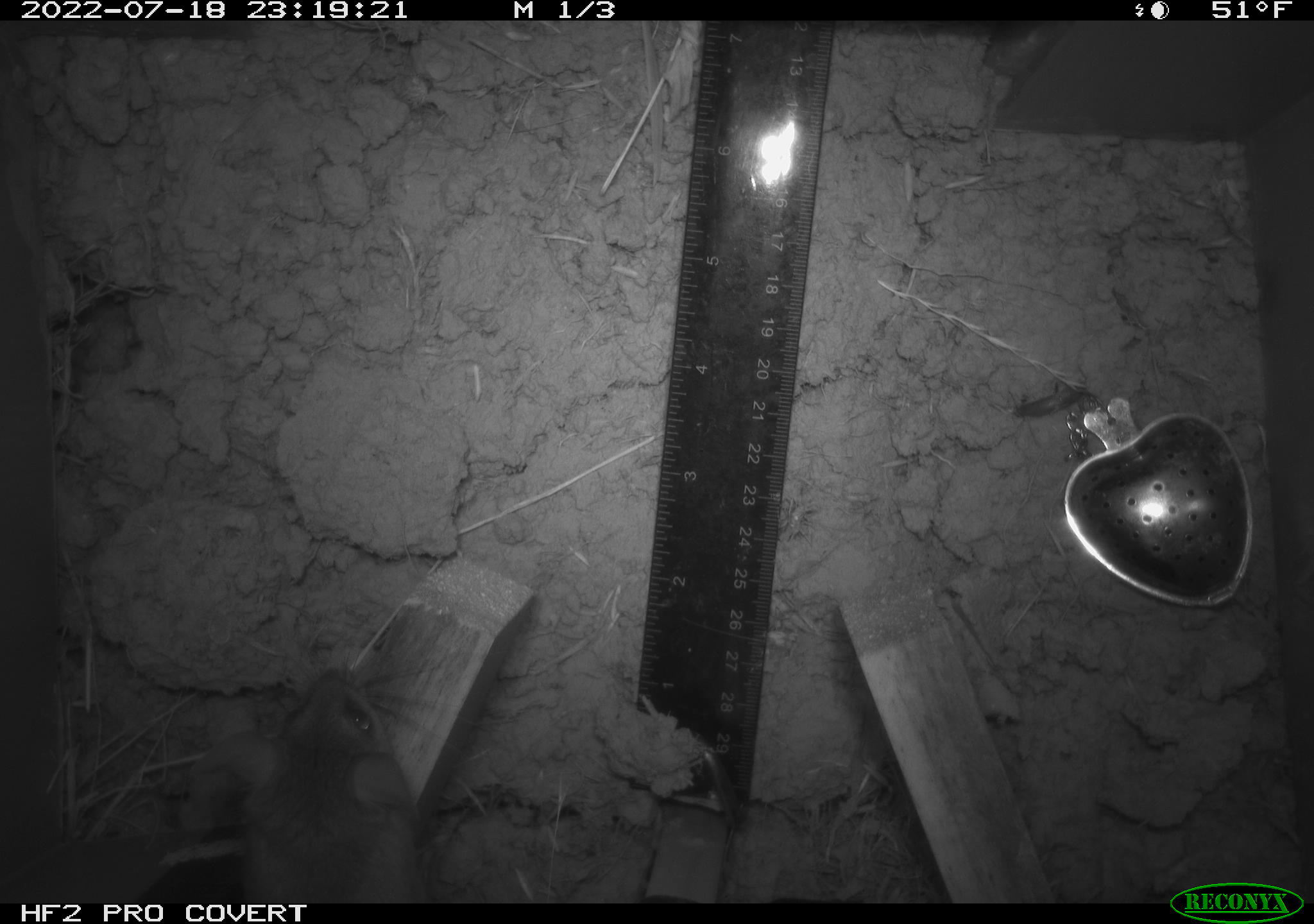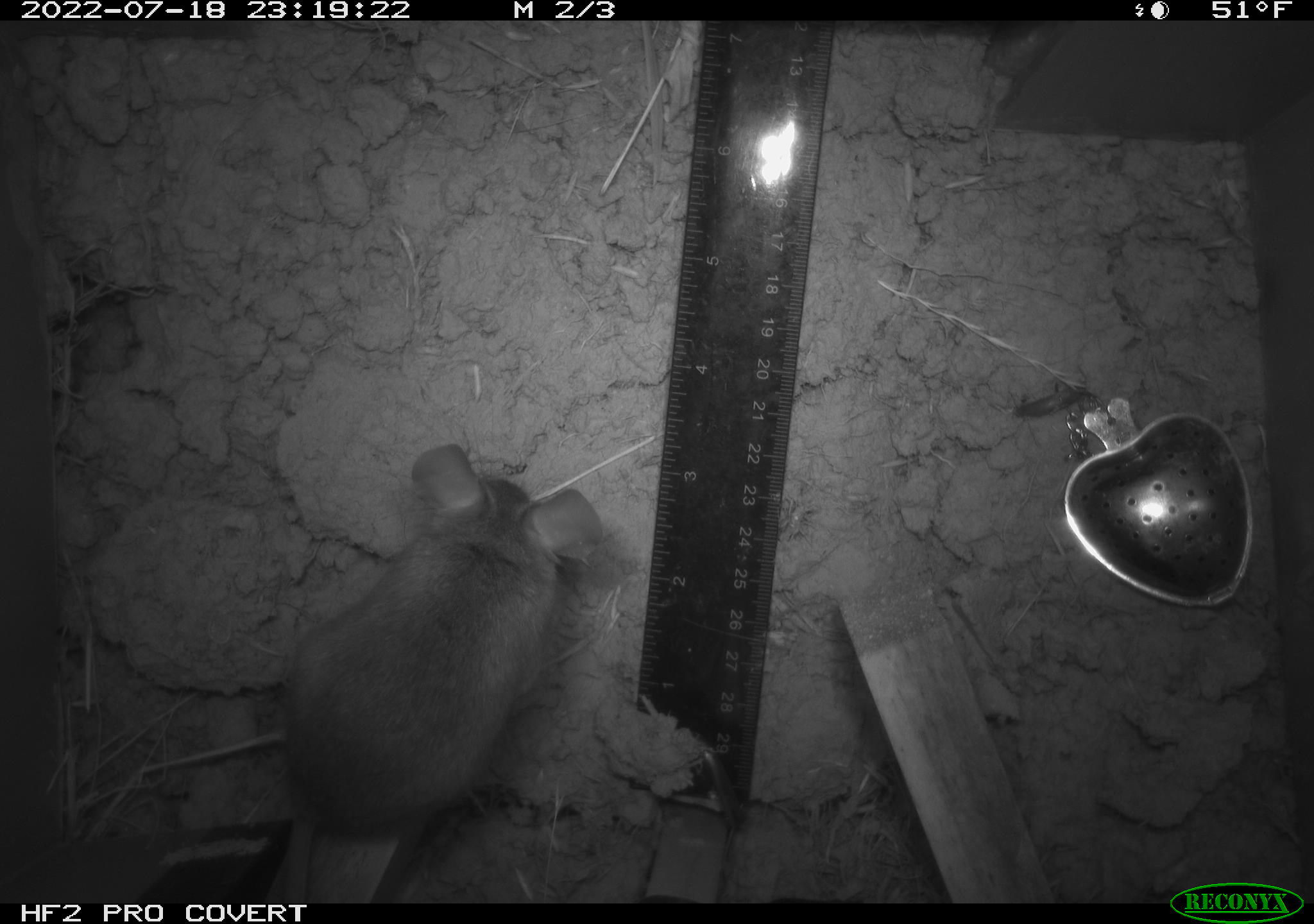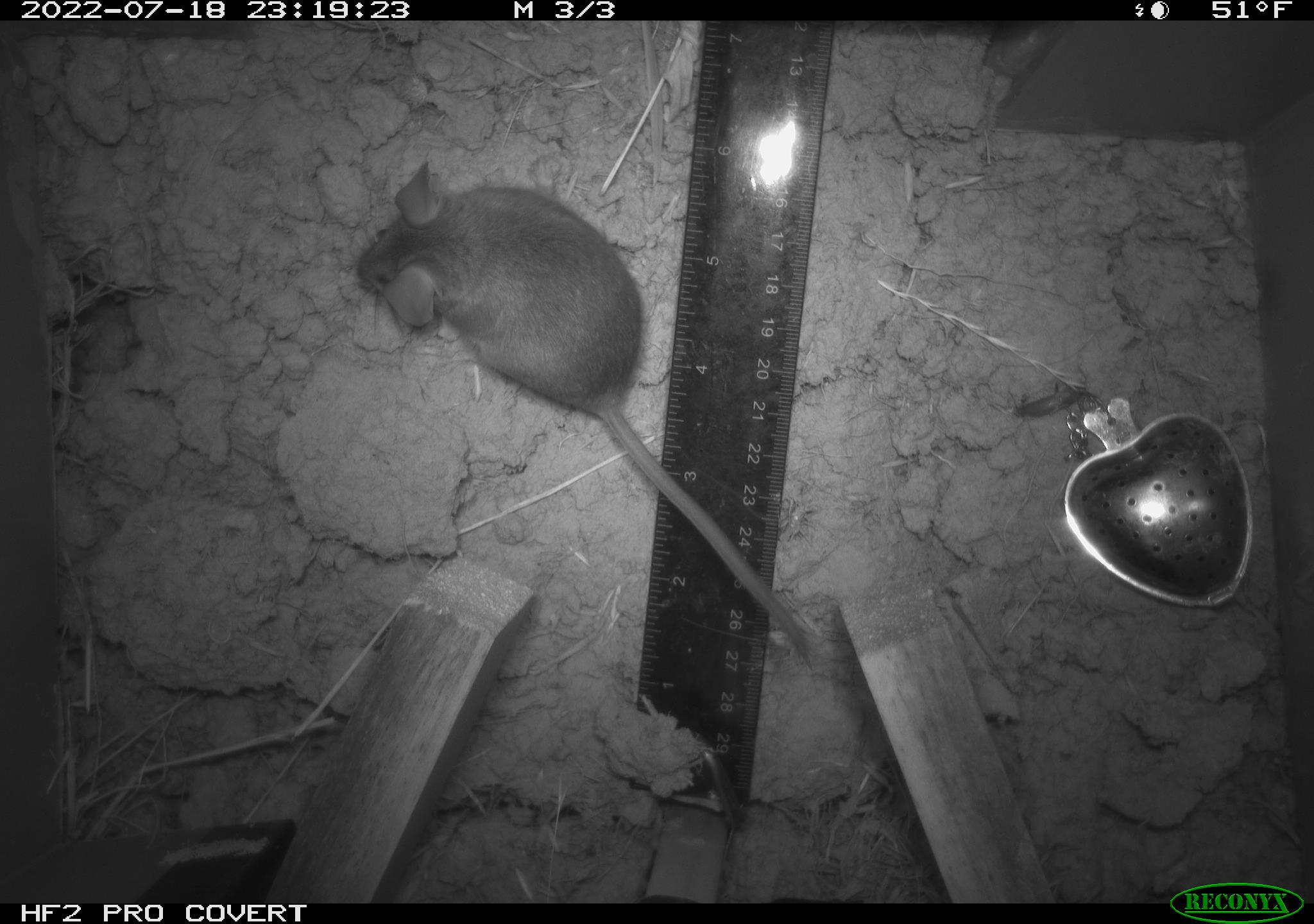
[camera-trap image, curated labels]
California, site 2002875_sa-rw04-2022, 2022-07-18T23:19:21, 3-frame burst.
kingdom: Animalia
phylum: Chordata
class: Mammalia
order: Rodentia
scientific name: Rodentia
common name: mouse species